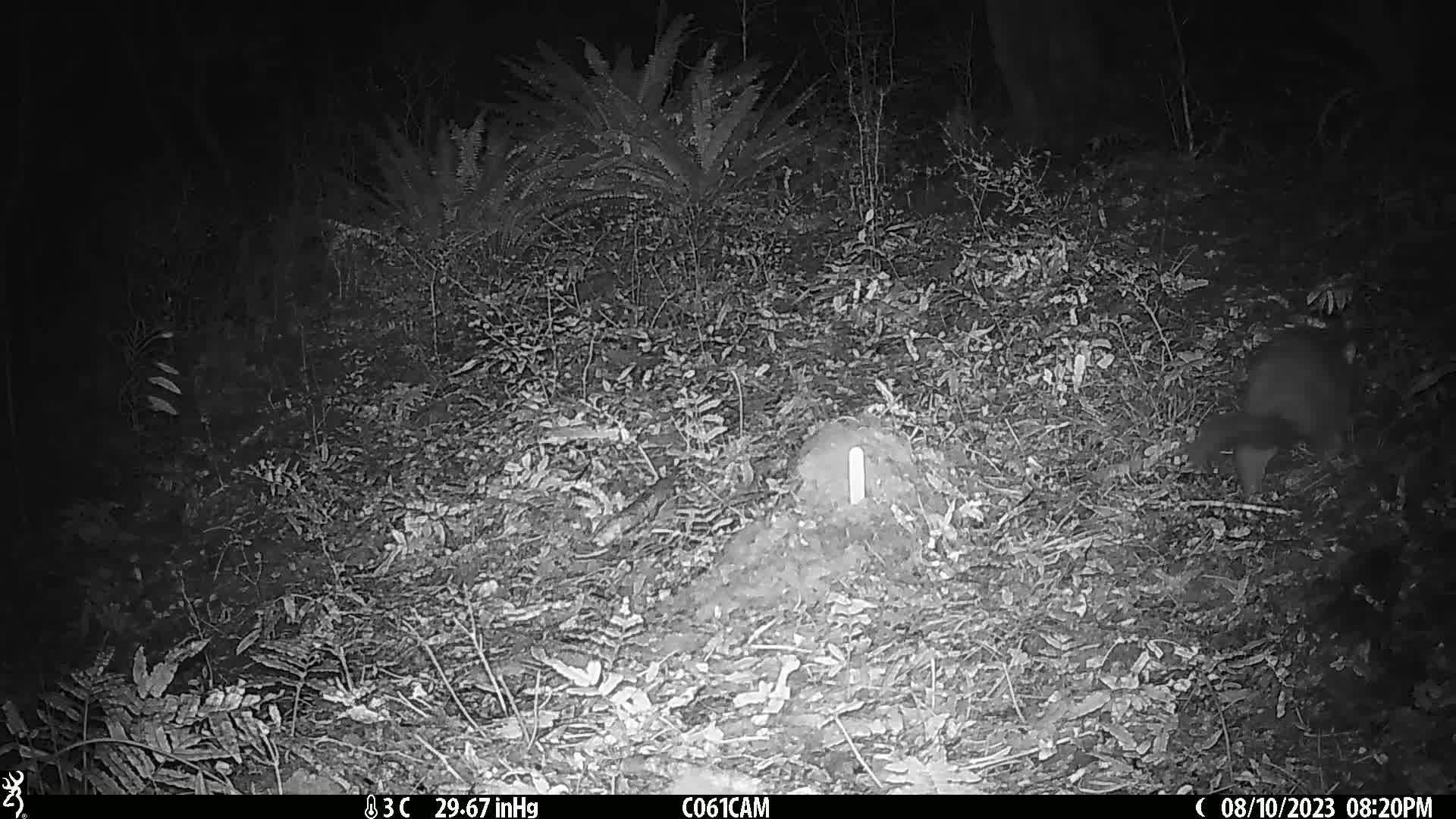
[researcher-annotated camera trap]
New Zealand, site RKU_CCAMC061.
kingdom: Animalia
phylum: Chordata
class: Mammalia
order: Diprotodontia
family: Phalangeridae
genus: Trichosurus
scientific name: Trichosurus vulpecula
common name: common brushtail possum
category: possum